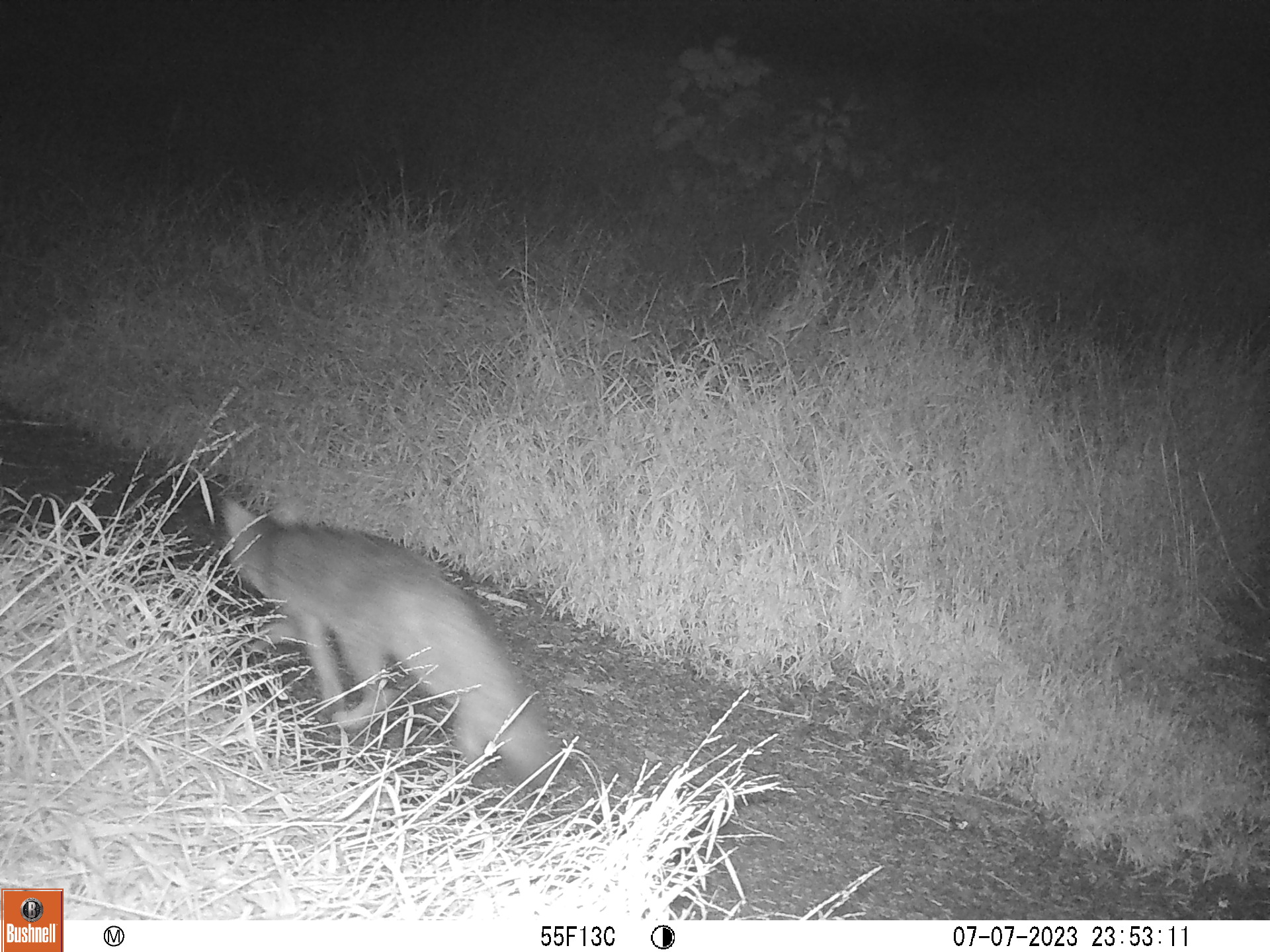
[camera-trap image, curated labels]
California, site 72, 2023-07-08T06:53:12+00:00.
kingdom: Animalia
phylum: Chordata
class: Mammalia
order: Carnivora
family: Canidae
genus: Urocyon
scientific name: Urocyon cinereoargenteus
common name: gray fox